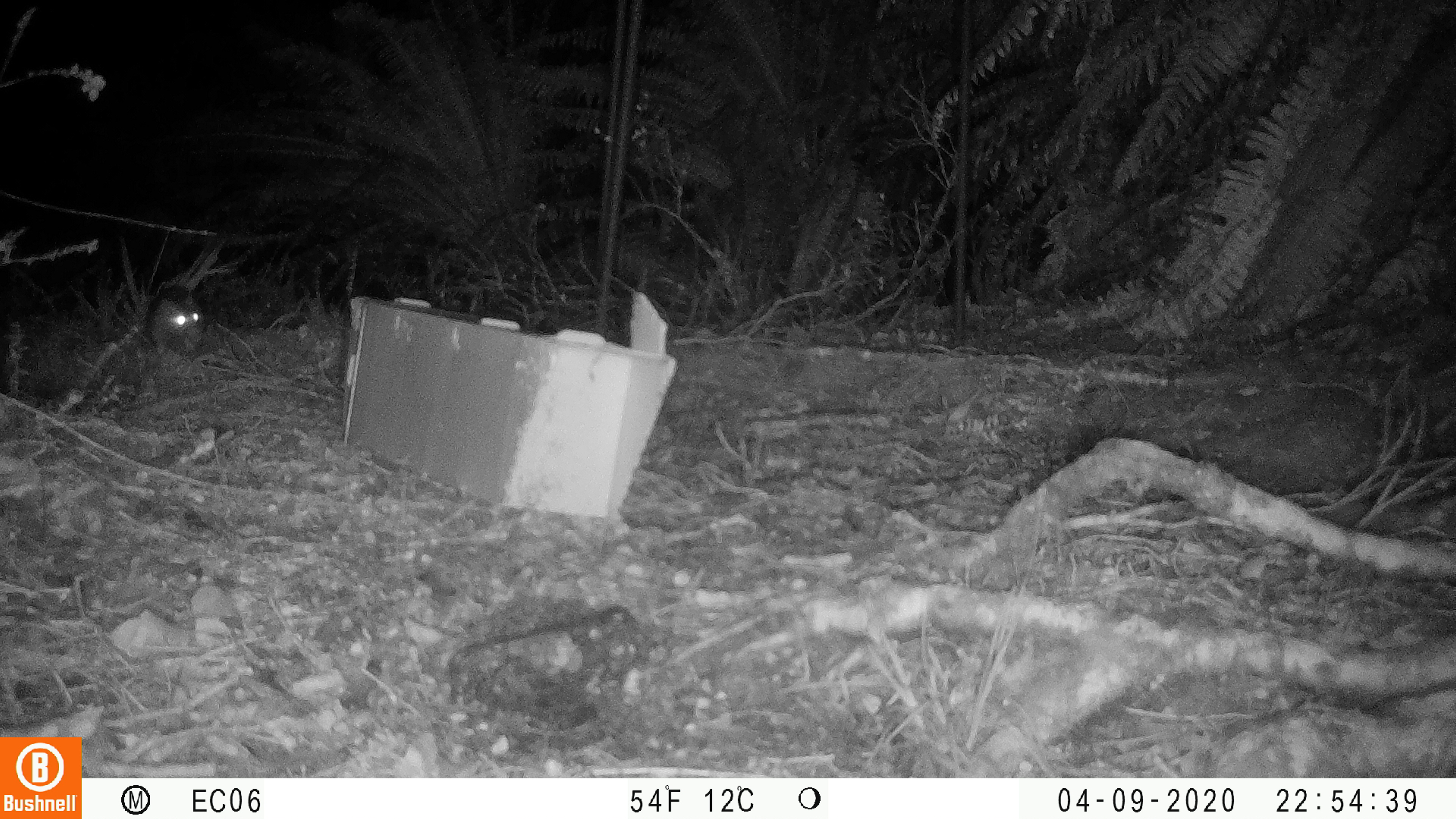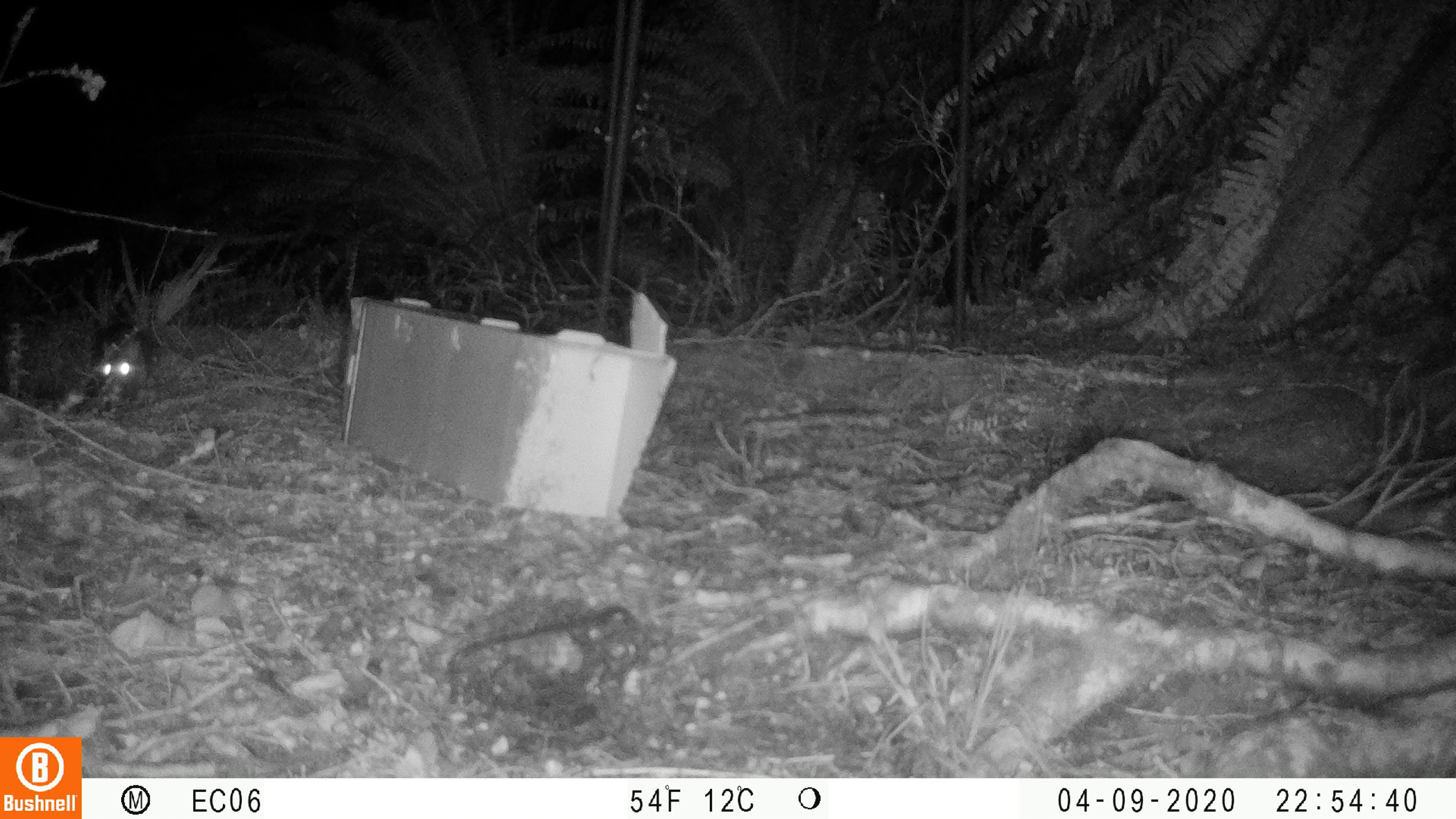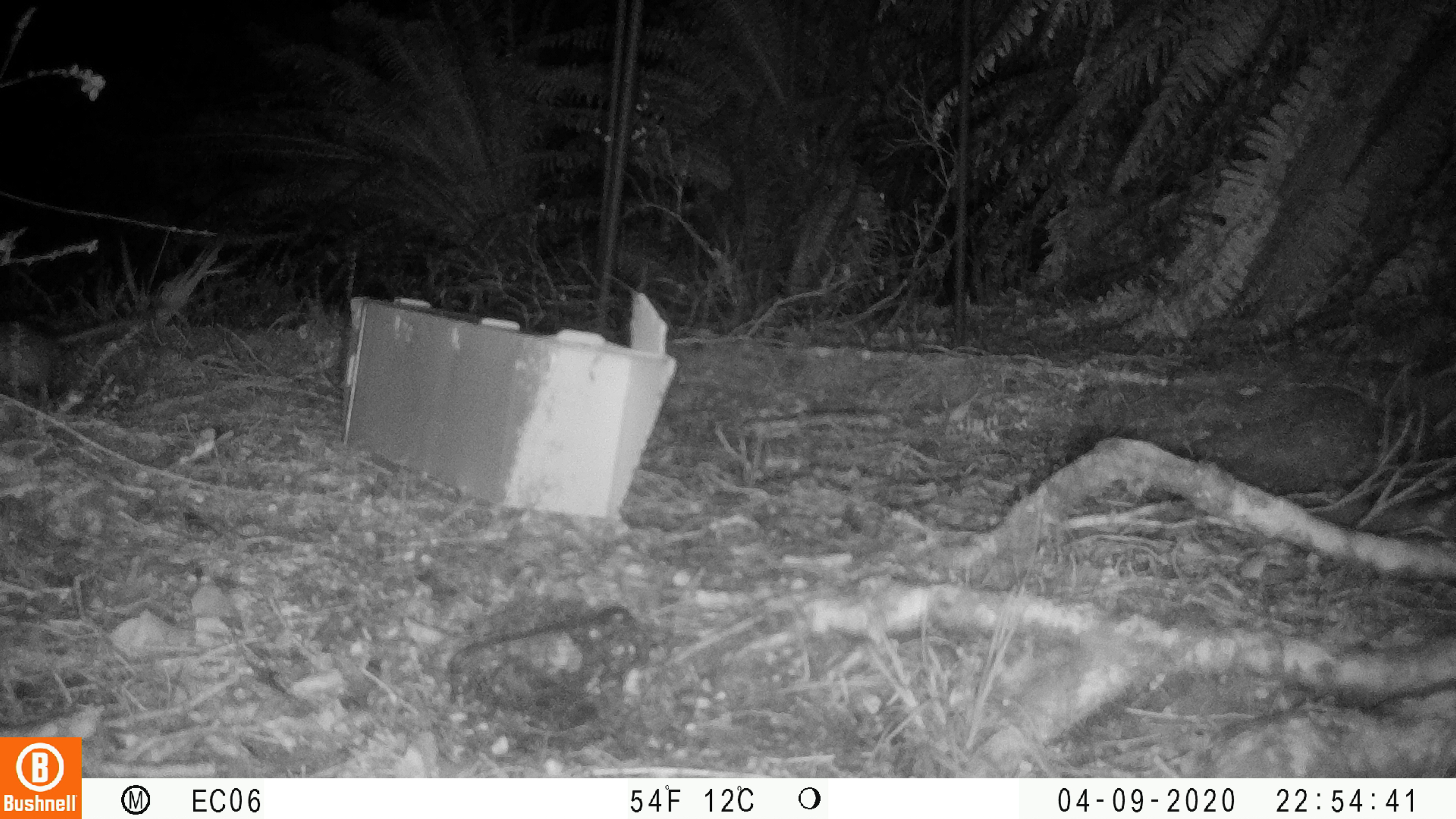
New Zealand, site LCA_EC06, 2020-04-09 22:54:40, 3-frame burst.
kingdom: Animalia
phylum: Chordata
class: Mammalia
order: Rodentia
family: Muridae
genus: Rattus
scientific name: Rattus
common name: rat